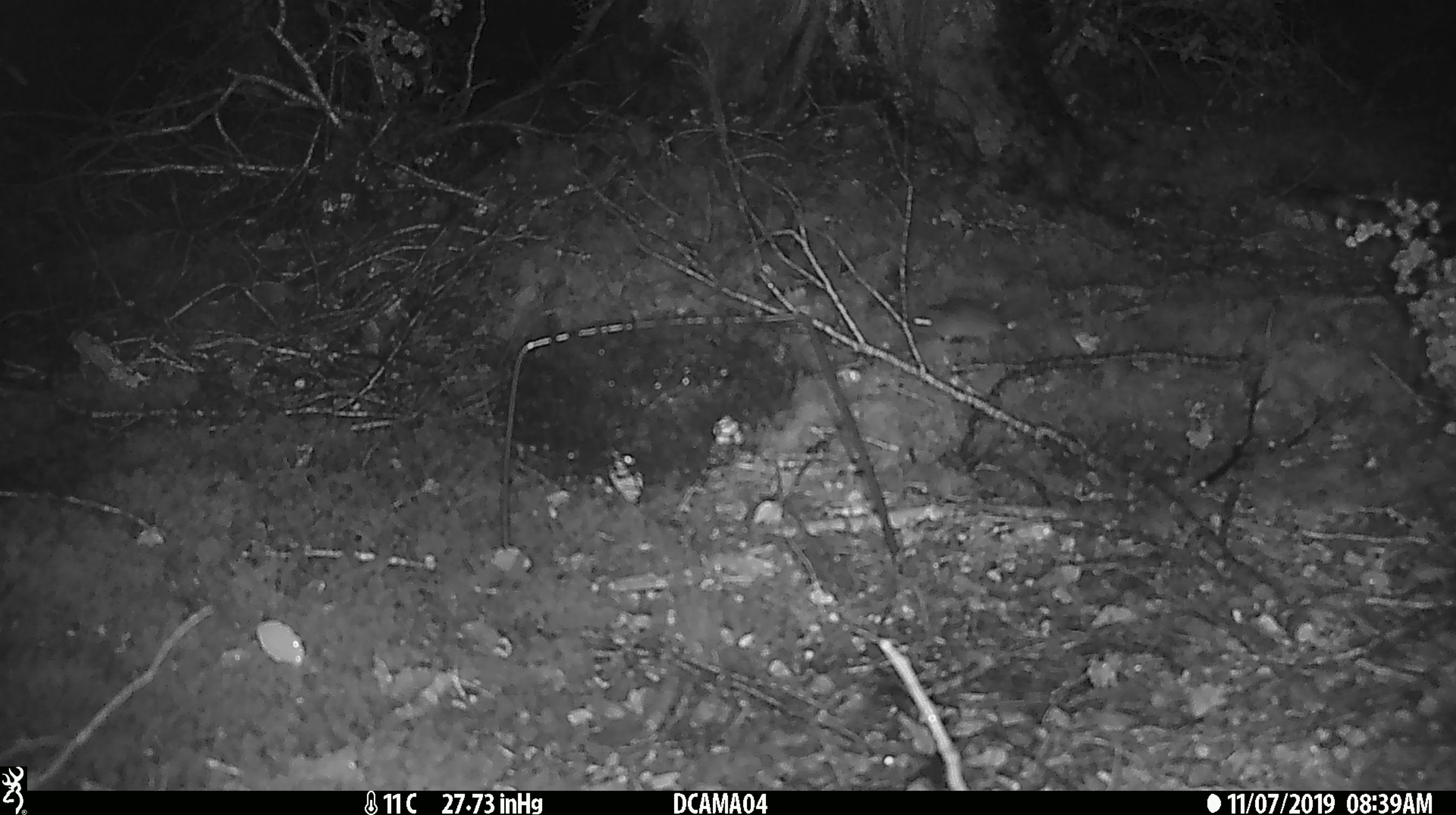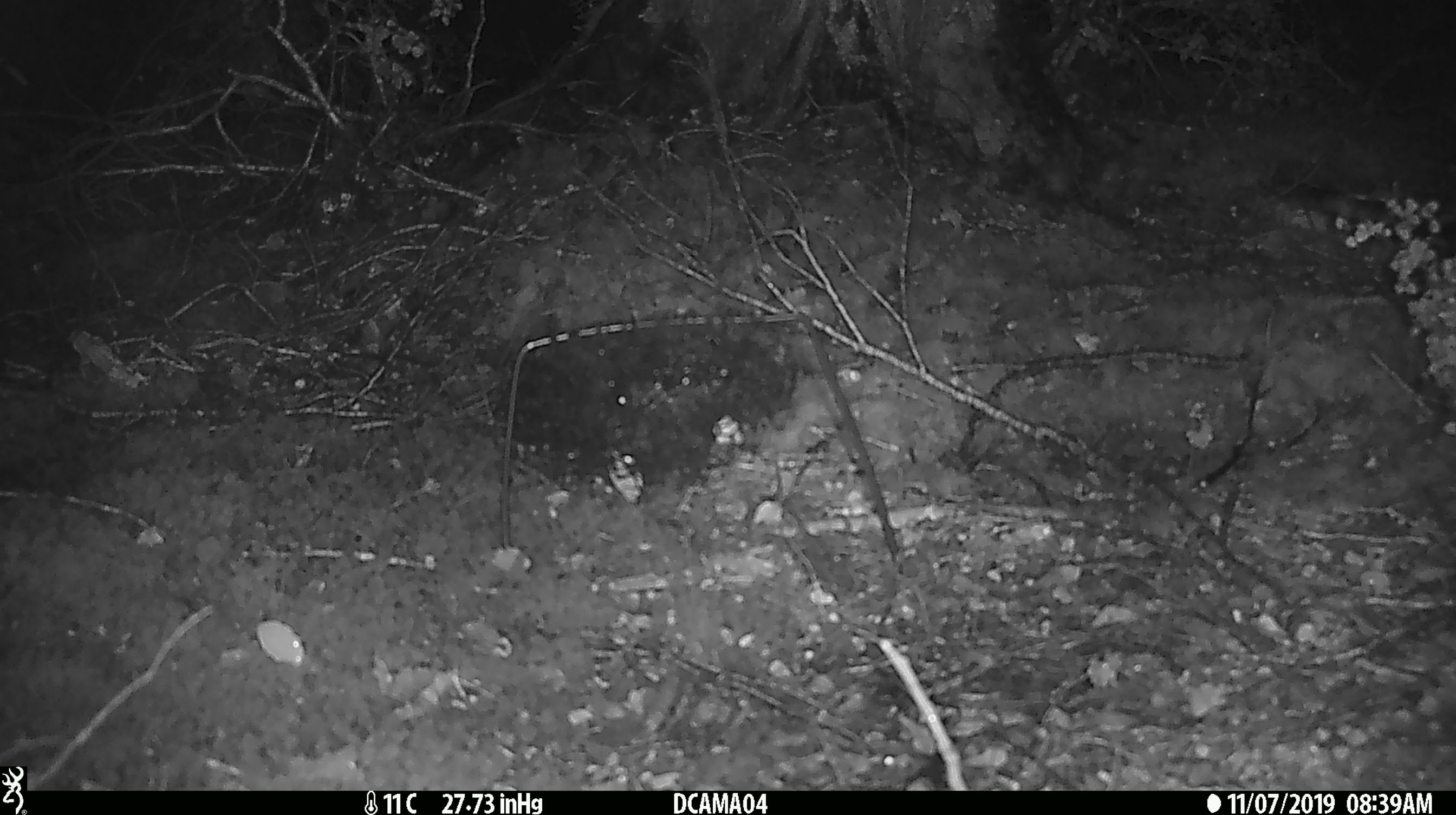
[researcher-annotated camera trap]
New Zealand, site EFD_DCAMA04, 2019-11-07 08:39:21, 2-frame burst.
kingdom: Animalia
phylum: Chordata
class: Mammalia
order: Rodentia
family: Muridae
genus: Mus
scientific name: Mus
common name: mouse